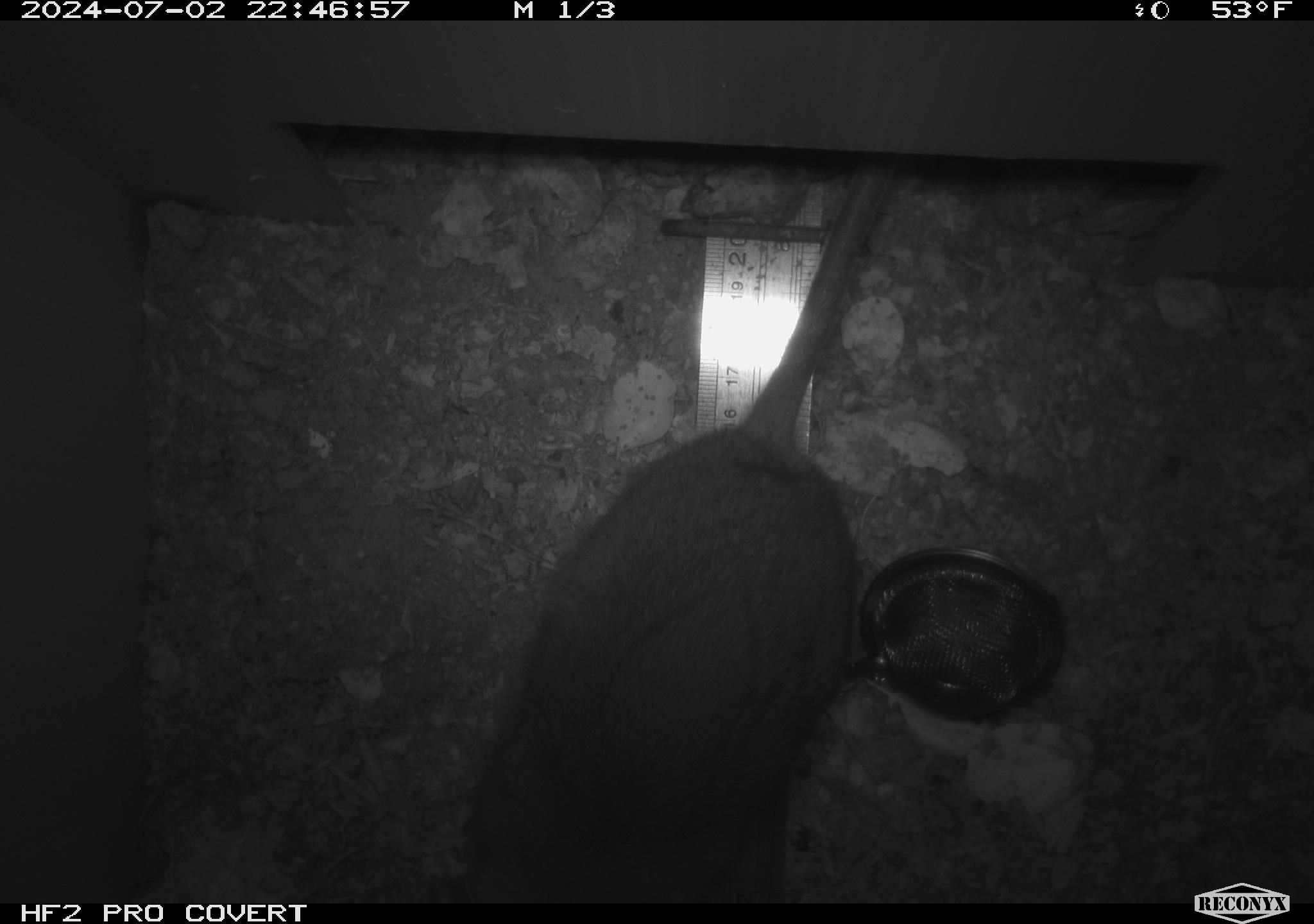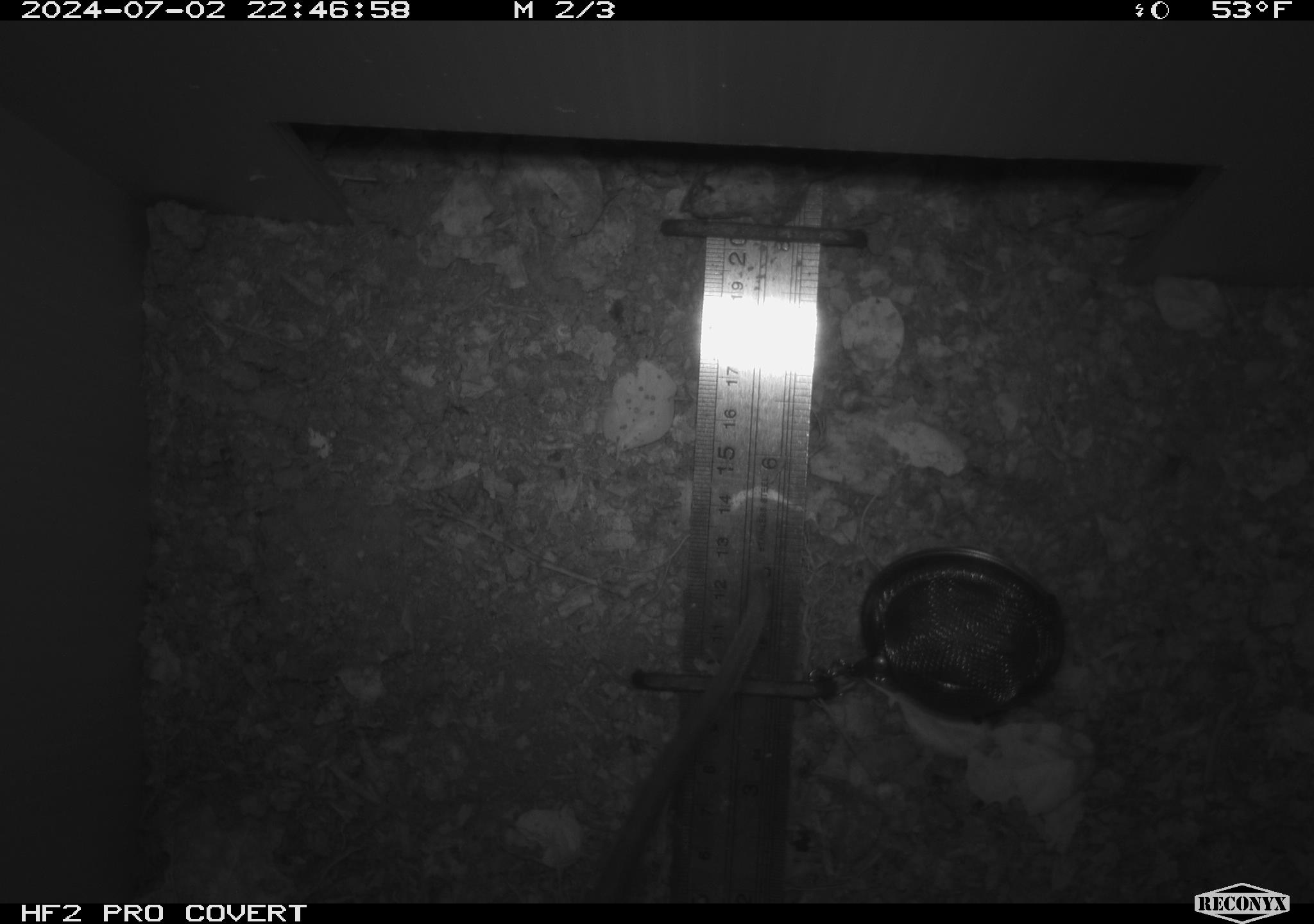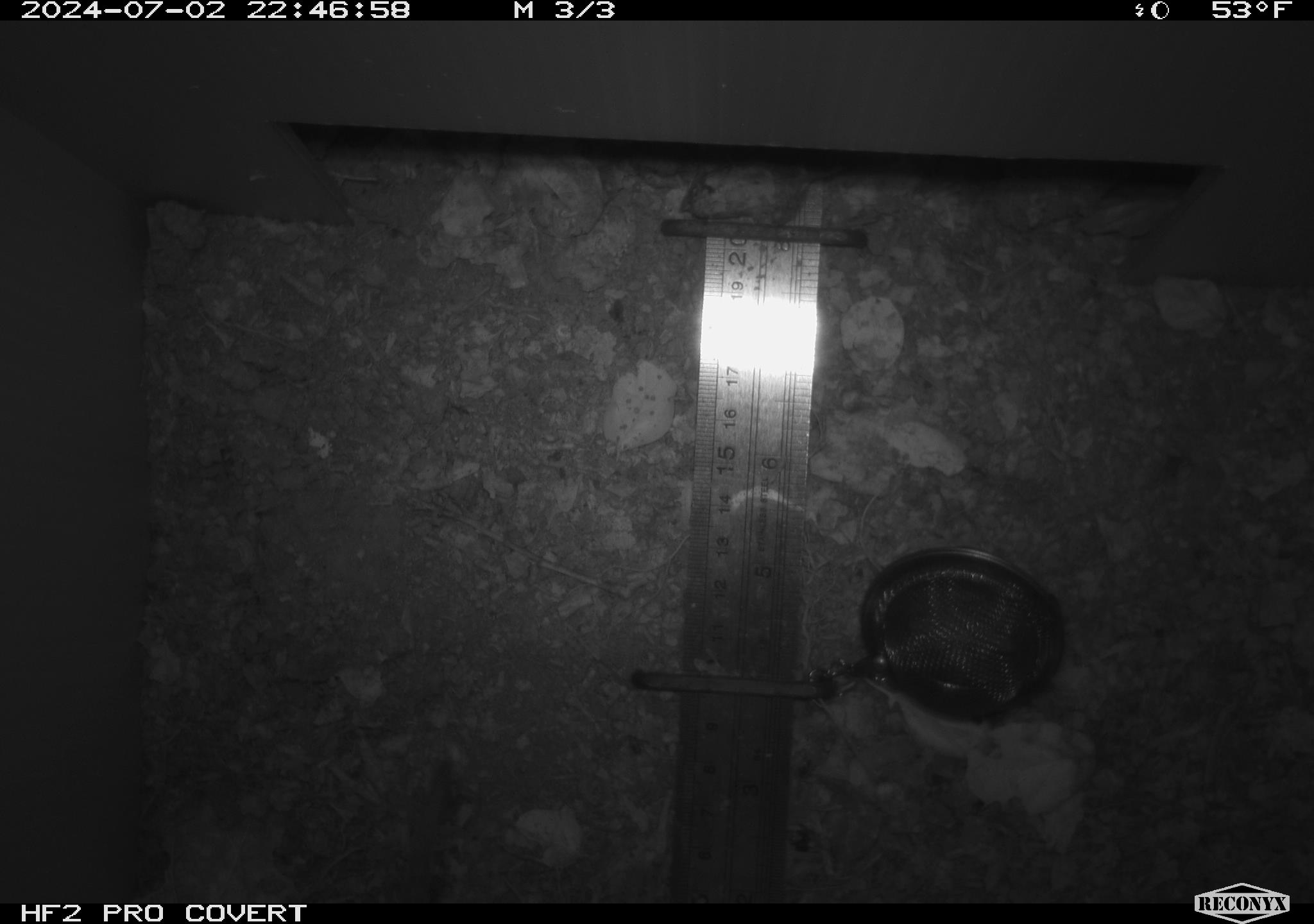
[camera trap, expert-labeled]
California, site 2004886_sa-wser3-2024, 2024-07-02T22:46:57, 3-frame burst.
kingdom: Animalia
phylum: Chordata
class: Mammalia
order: Rodentia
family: Cricetidae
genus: Neotoma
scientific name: Neotoma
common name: pack rat or woodrat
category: neotoma species